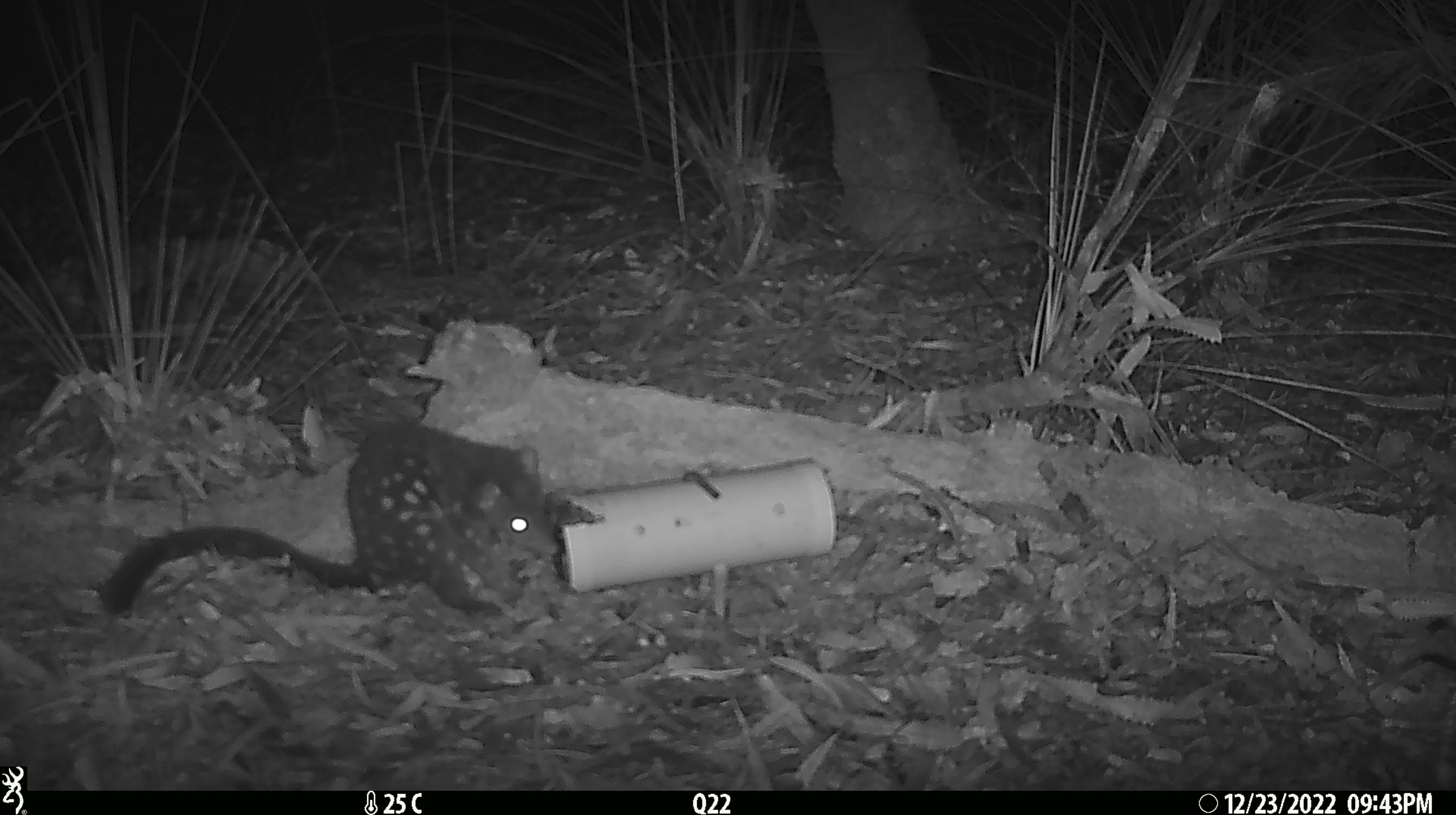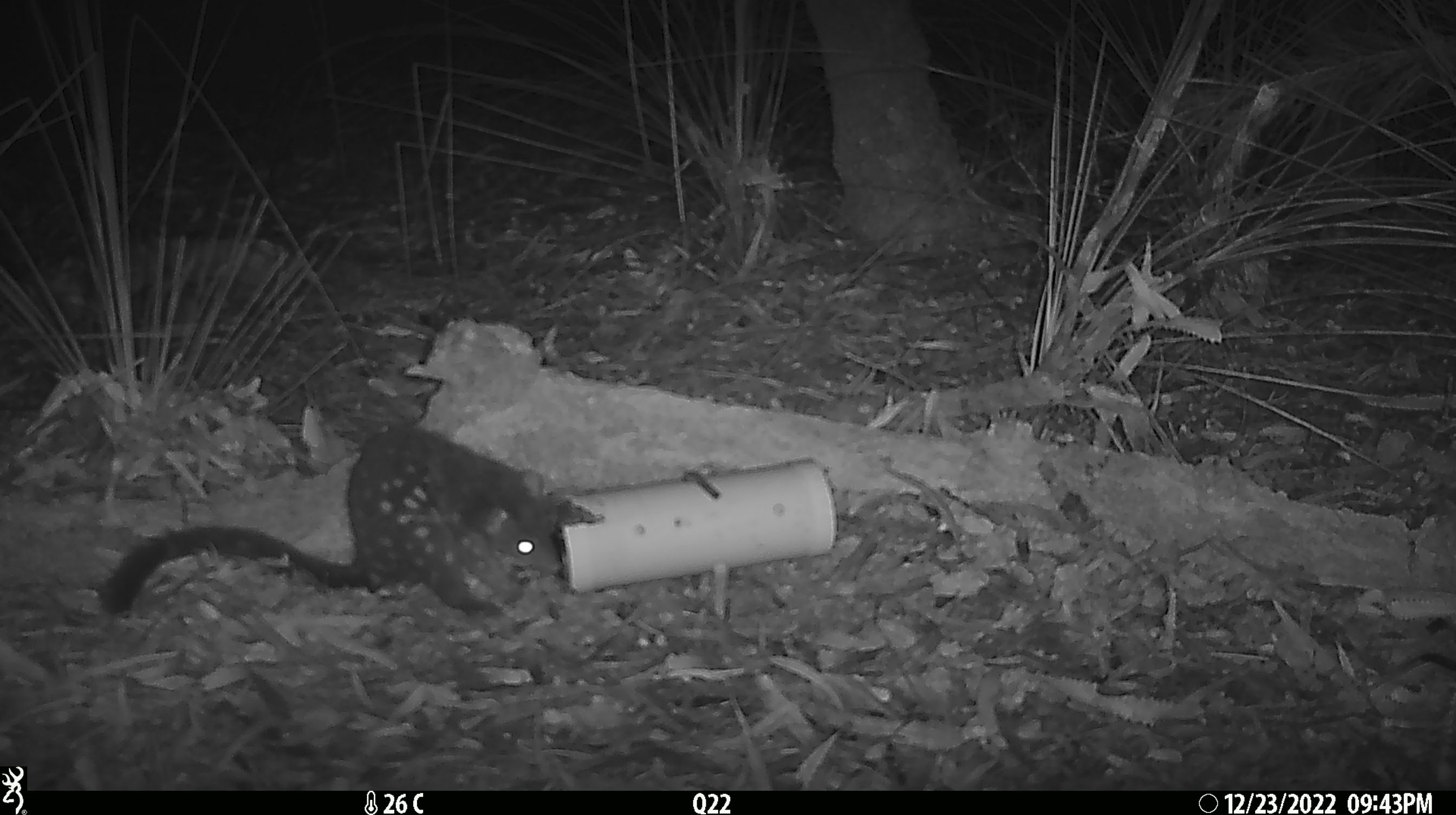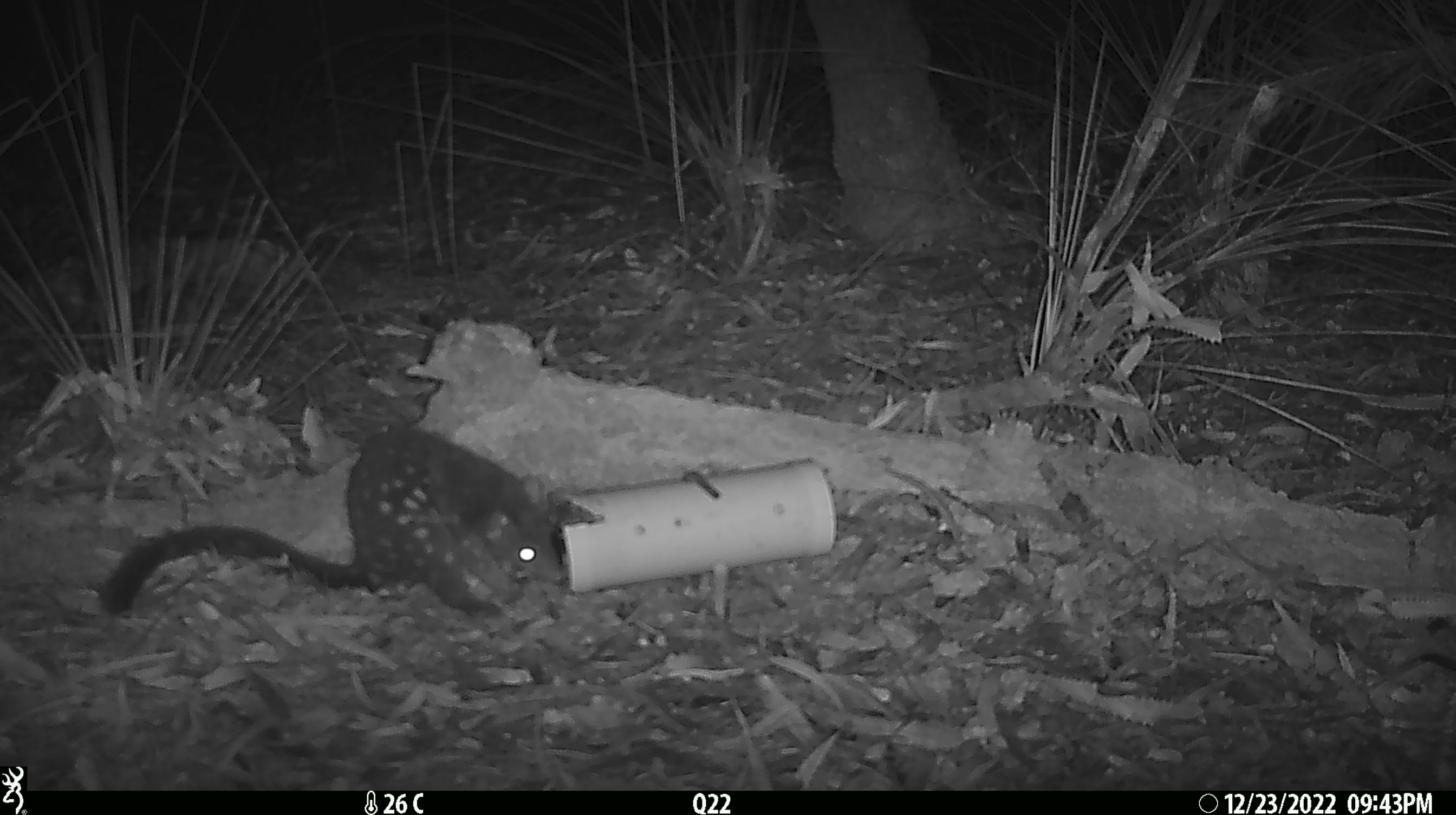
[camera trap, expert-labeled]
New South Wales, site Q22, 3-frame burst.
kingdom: Animalia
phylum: Chordata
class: Mammalia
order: Dasyuromorphia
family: Dasyuridae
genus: Dasyurus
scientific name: Dasyurus maculatus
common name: spotted-tailed quoll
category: quoll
Quoll (spotted-tailed quoll) (Dasyurus maculatus).